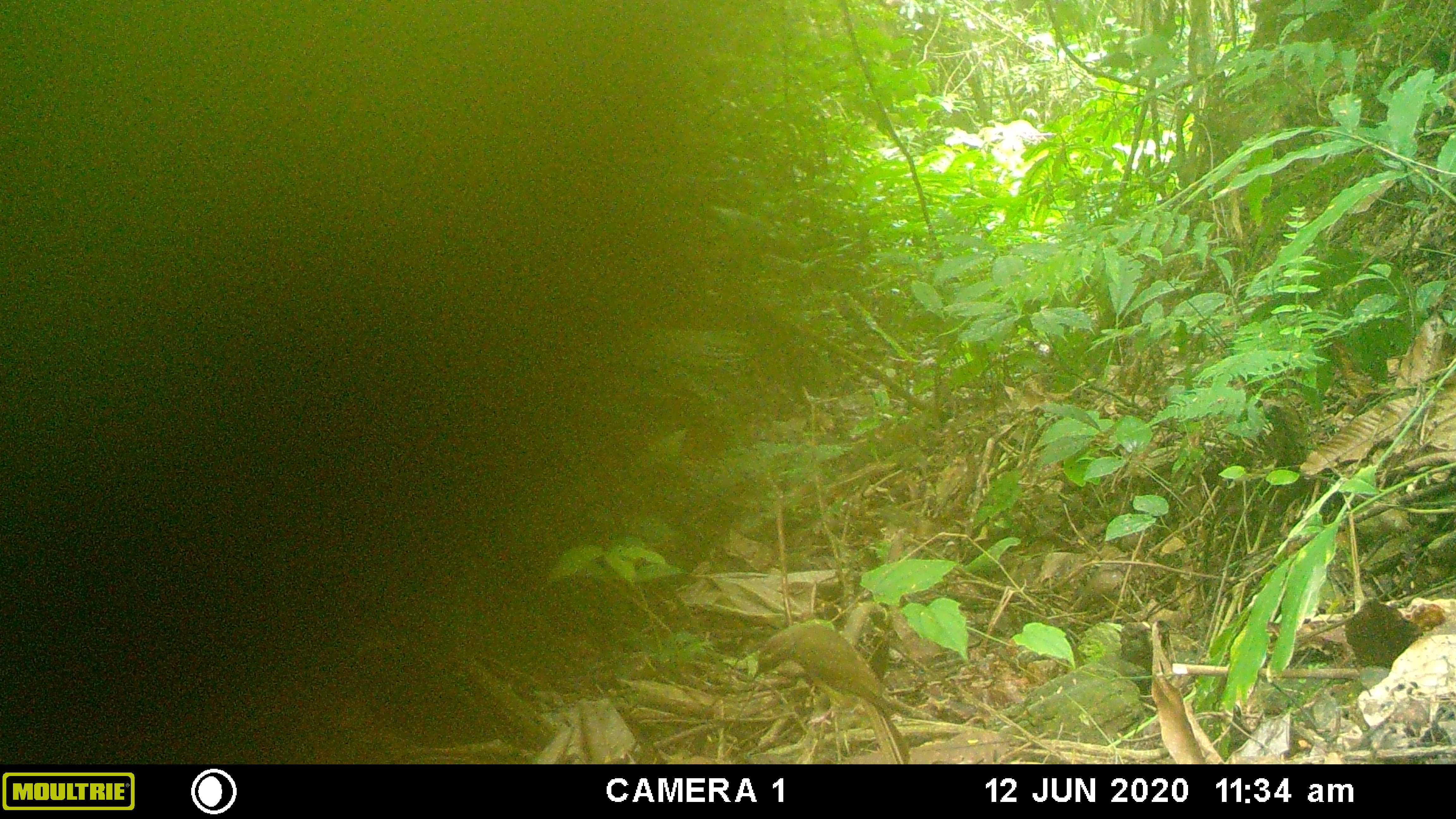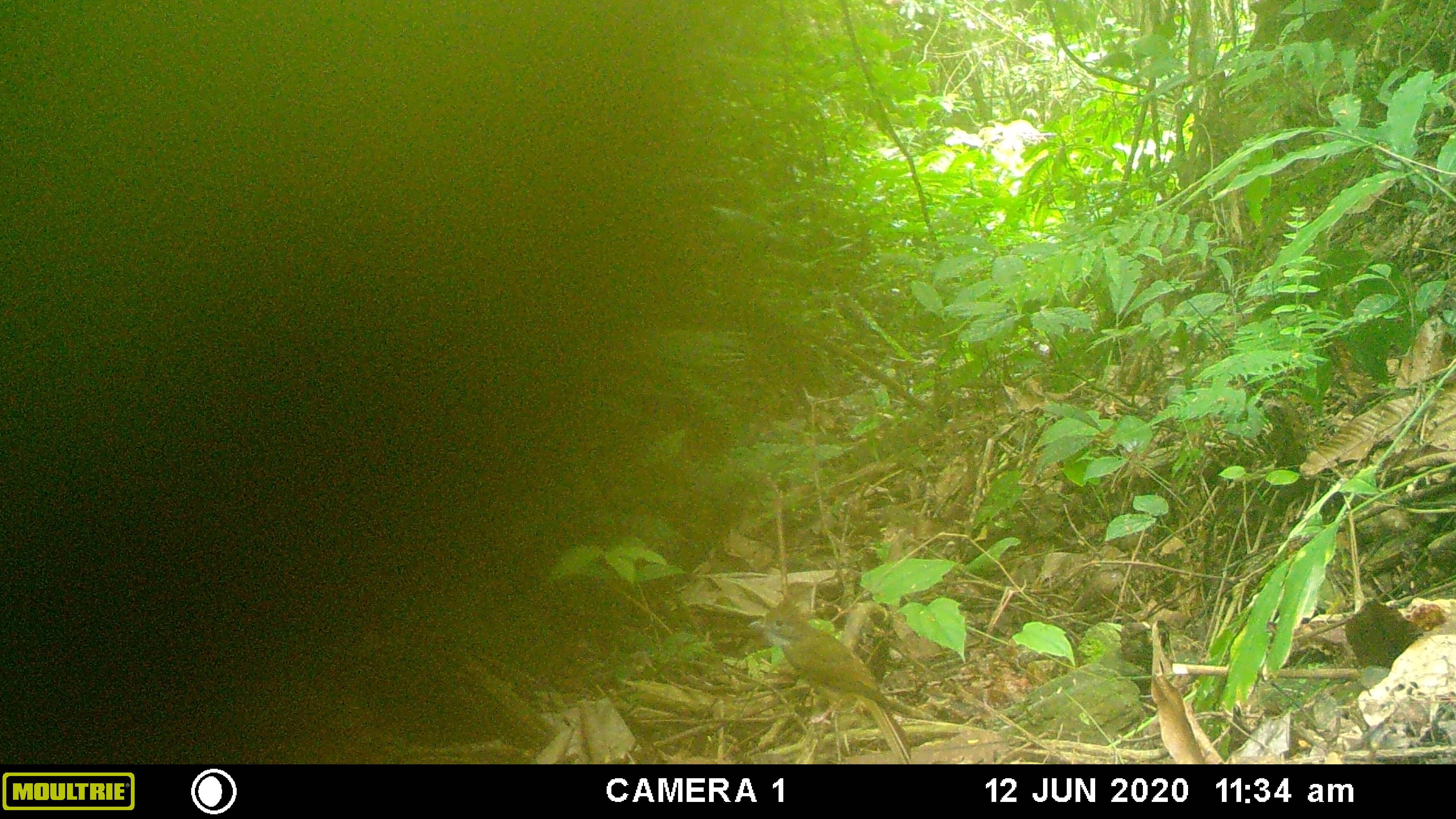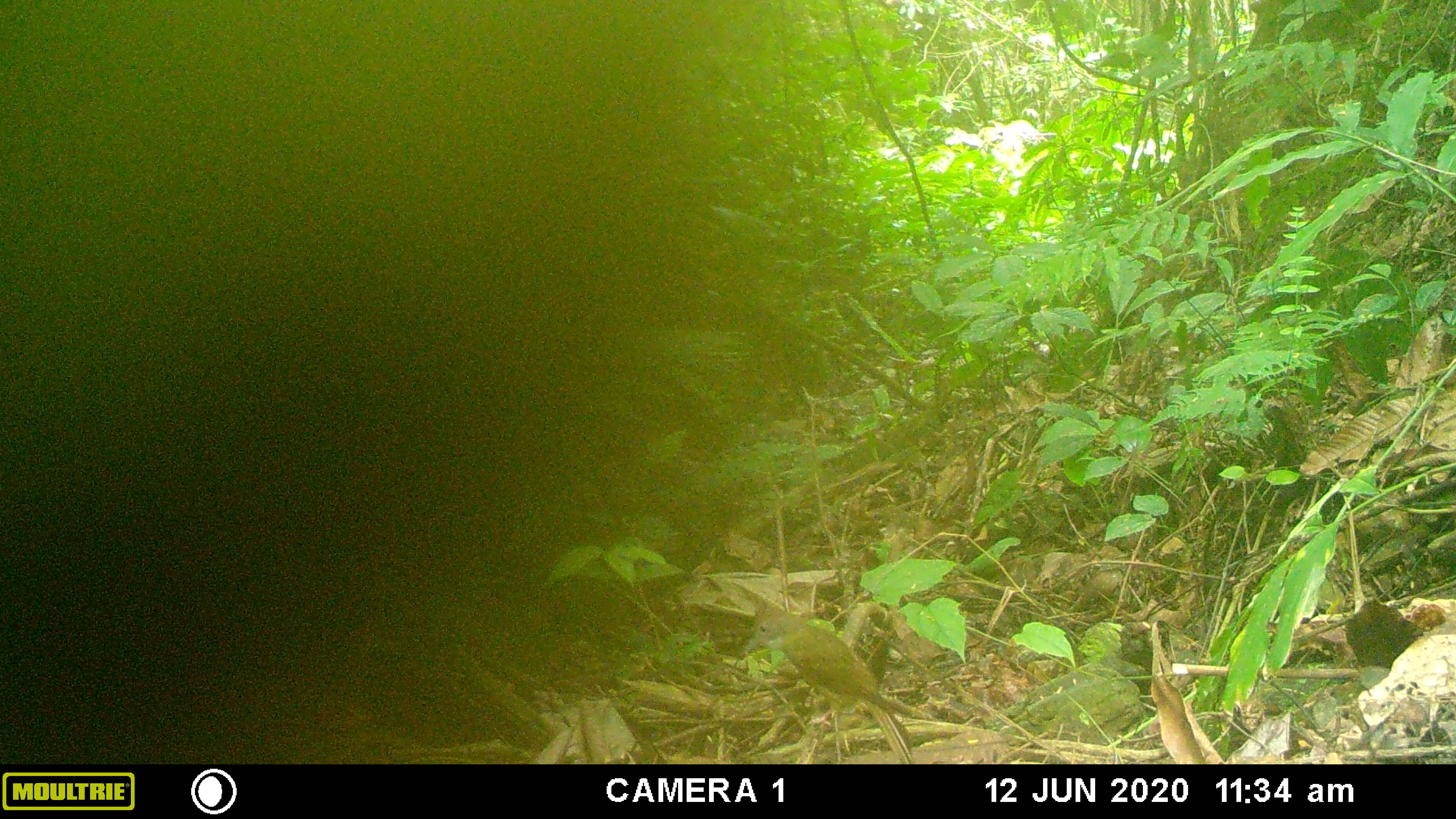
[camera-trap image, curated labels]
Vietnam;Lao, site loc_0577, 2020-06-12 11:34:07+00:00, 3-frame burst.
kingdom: Animalia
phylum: Chordata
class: Aves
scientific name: Aves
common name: bird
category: unidentified bird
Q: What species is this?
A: Unidentified bird (bird) (Aves).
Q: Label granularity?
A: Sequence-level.